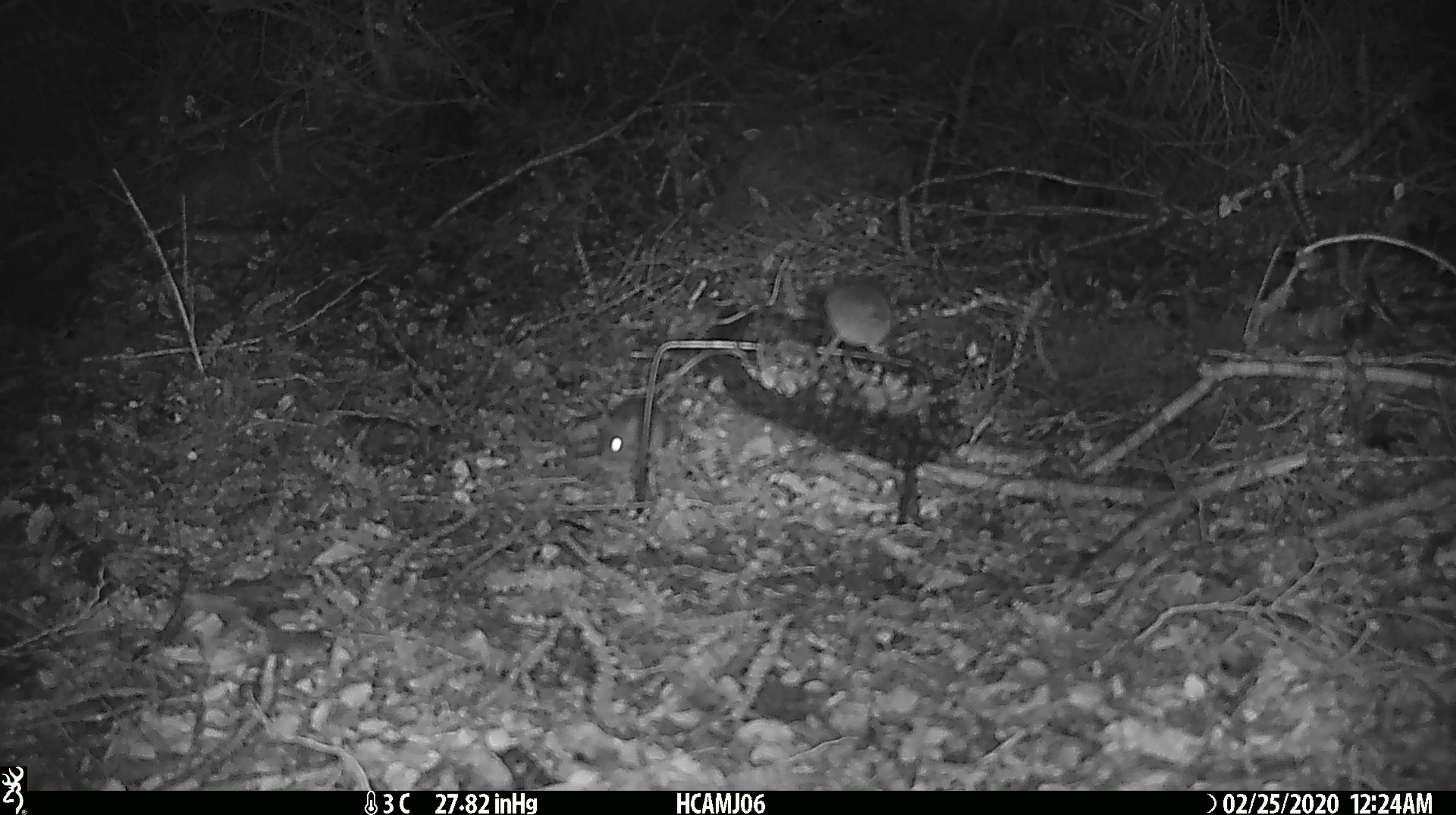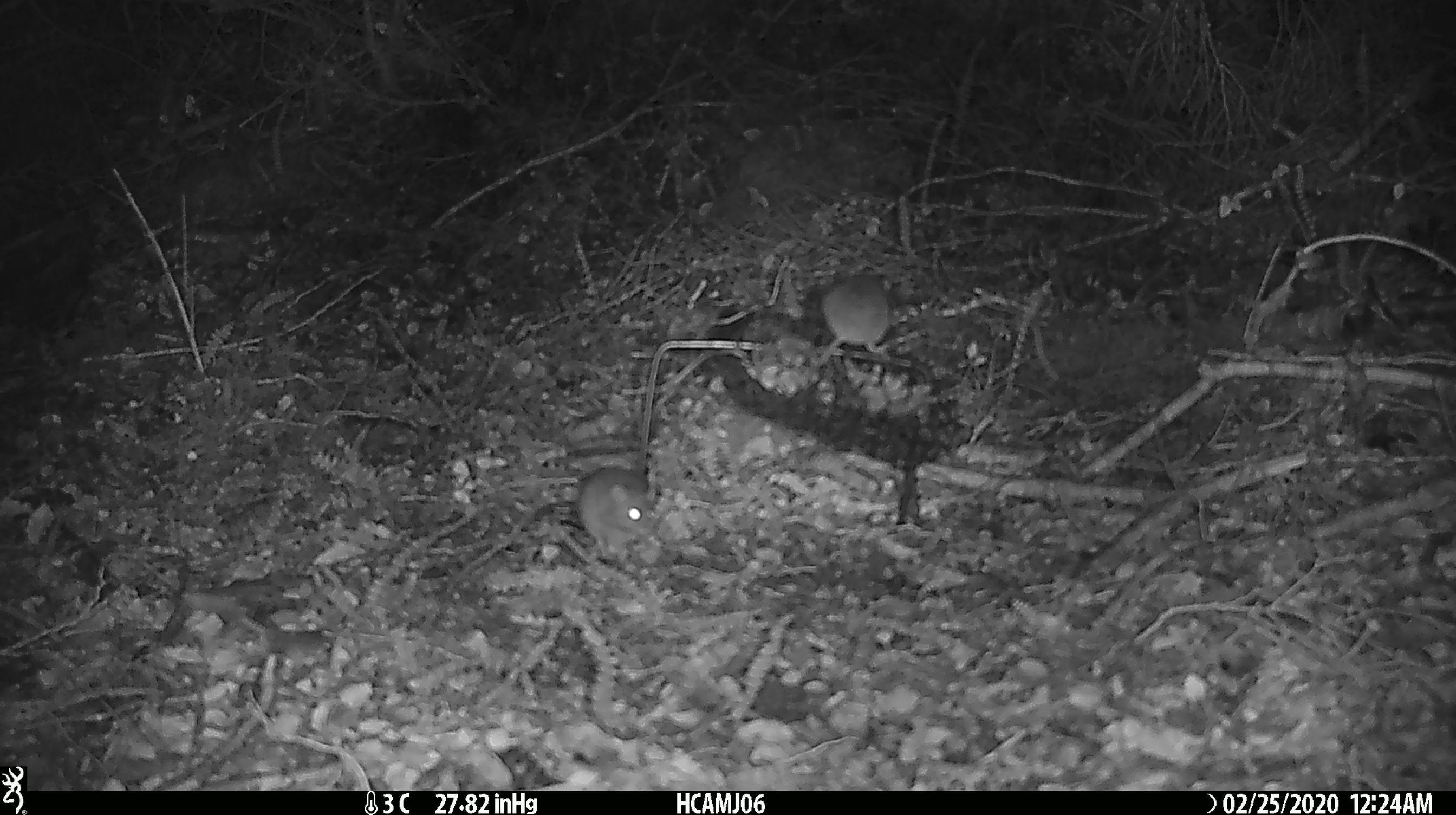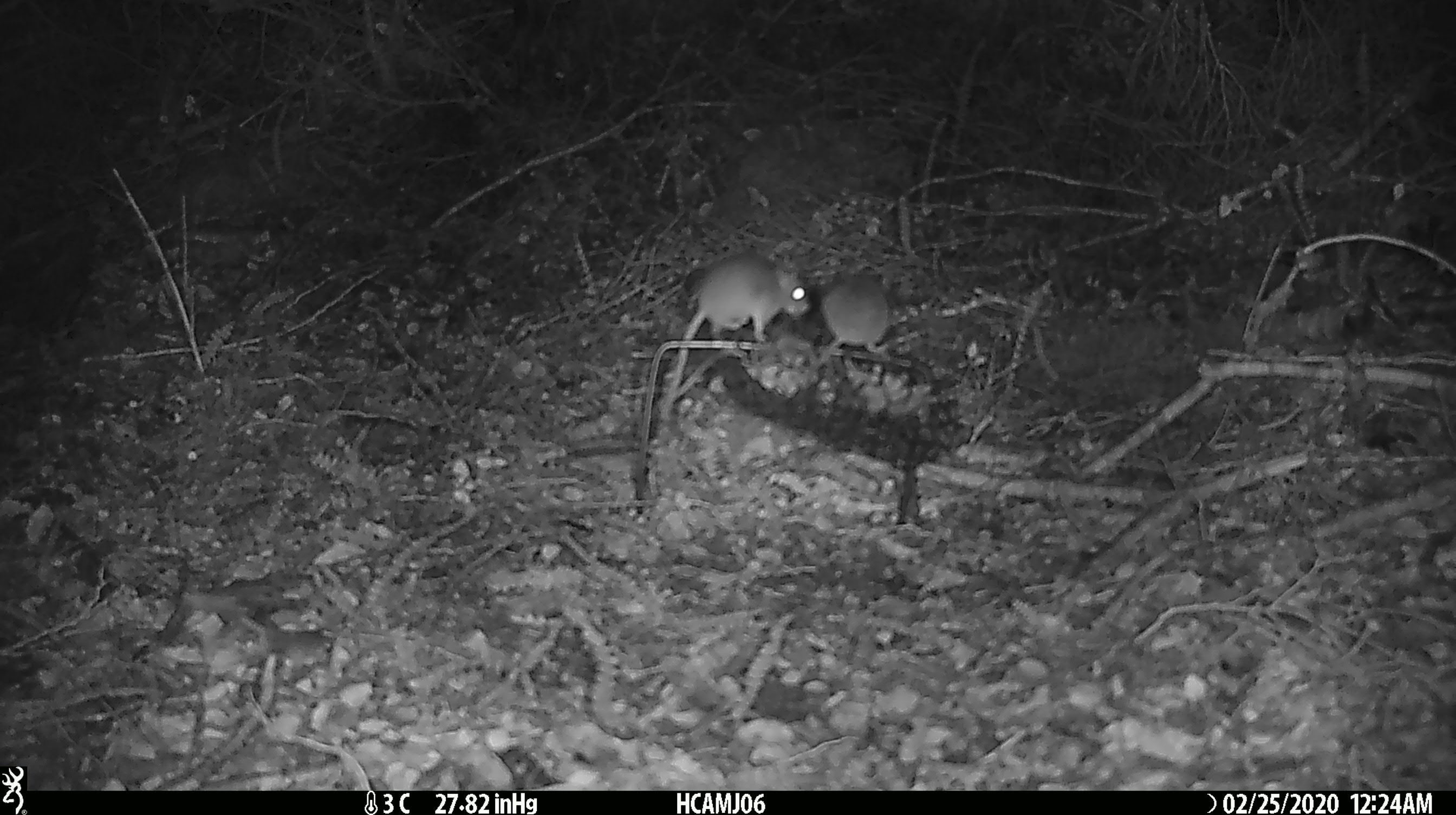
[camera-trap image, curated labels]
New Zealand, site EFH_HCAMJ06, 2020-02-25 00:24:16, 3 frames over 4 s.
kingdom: Animalia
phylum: Chordata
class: Mammalia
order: Rodentia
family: Muridae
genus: Mus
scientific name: Mus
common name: mouse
Mouse (Mus).